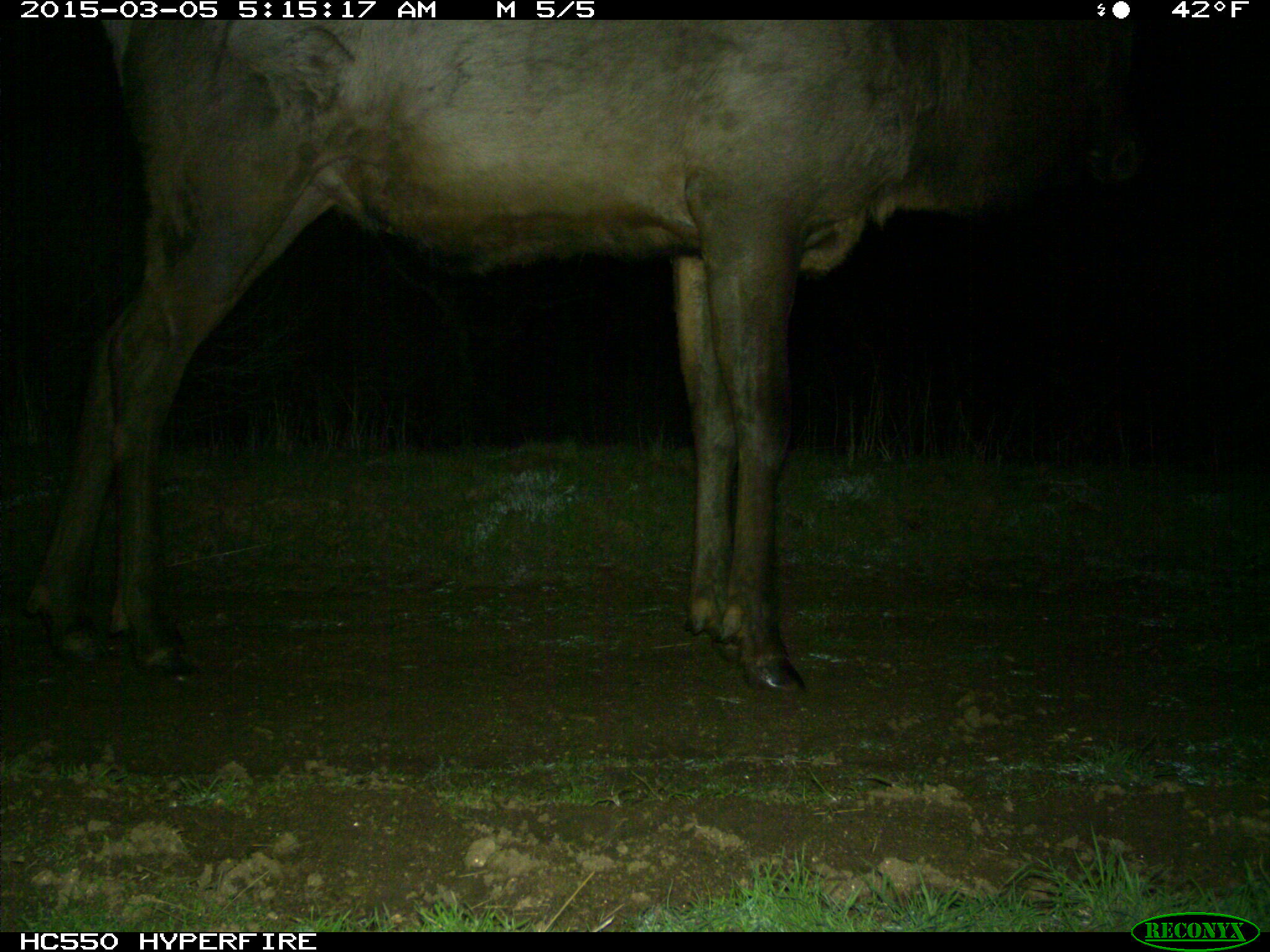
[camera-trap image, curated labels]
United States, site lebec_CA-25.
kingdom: Animalia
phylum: Chordata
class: Mammalia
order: Artiodactyla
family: Cervidae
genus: Cervus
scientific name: Cervus canadensis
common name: elk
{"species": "Cervus canadensis (elk)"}